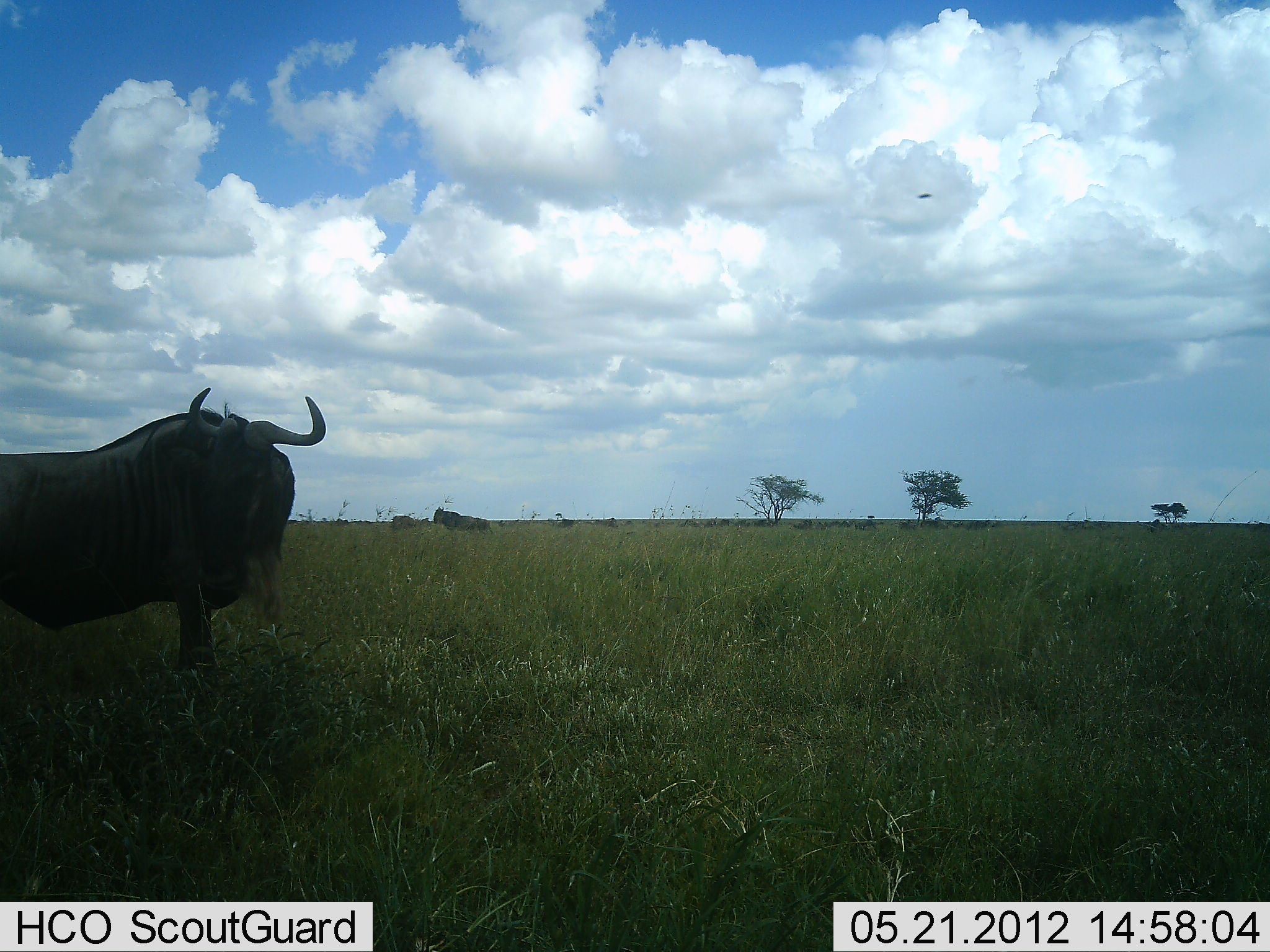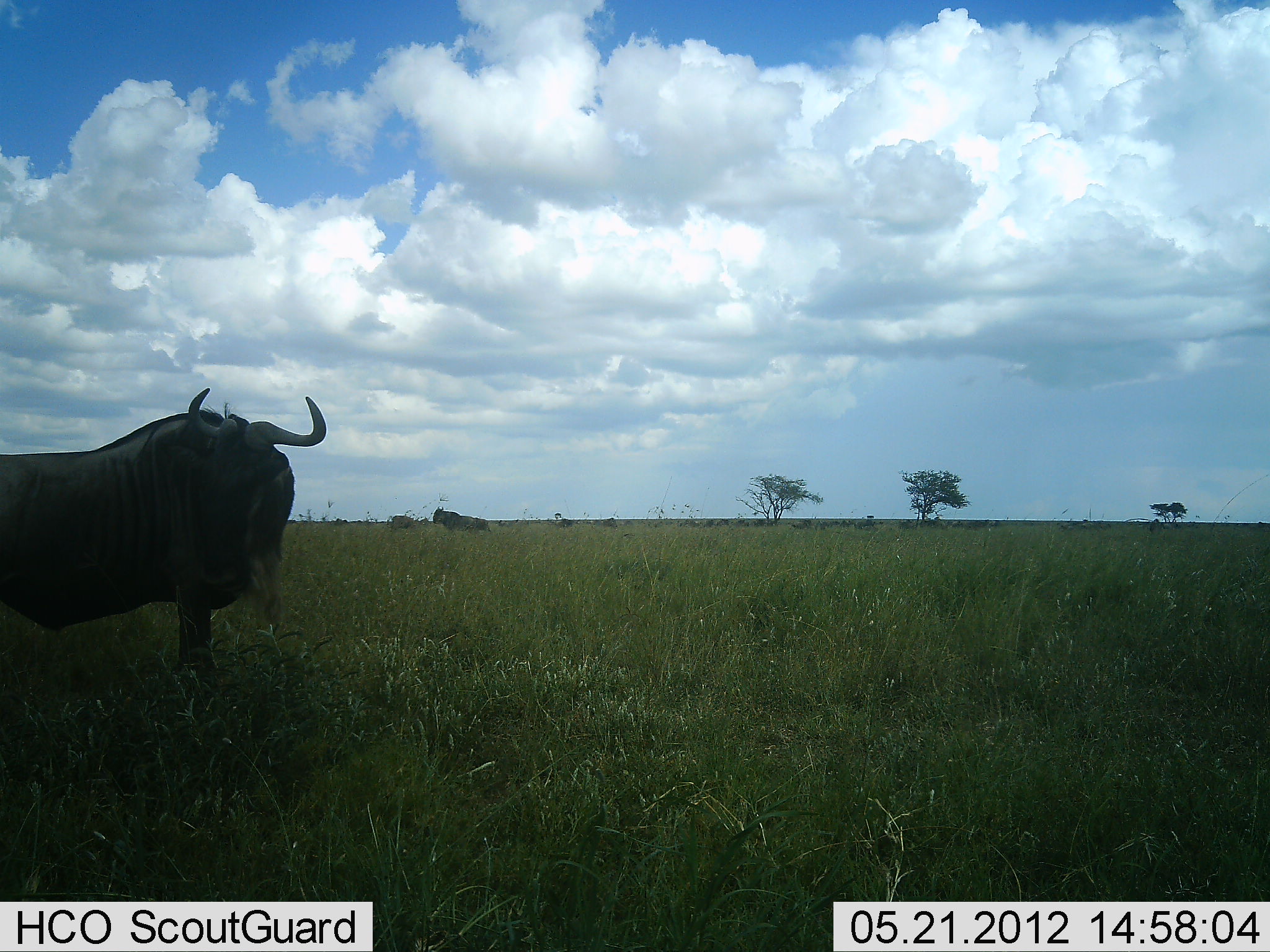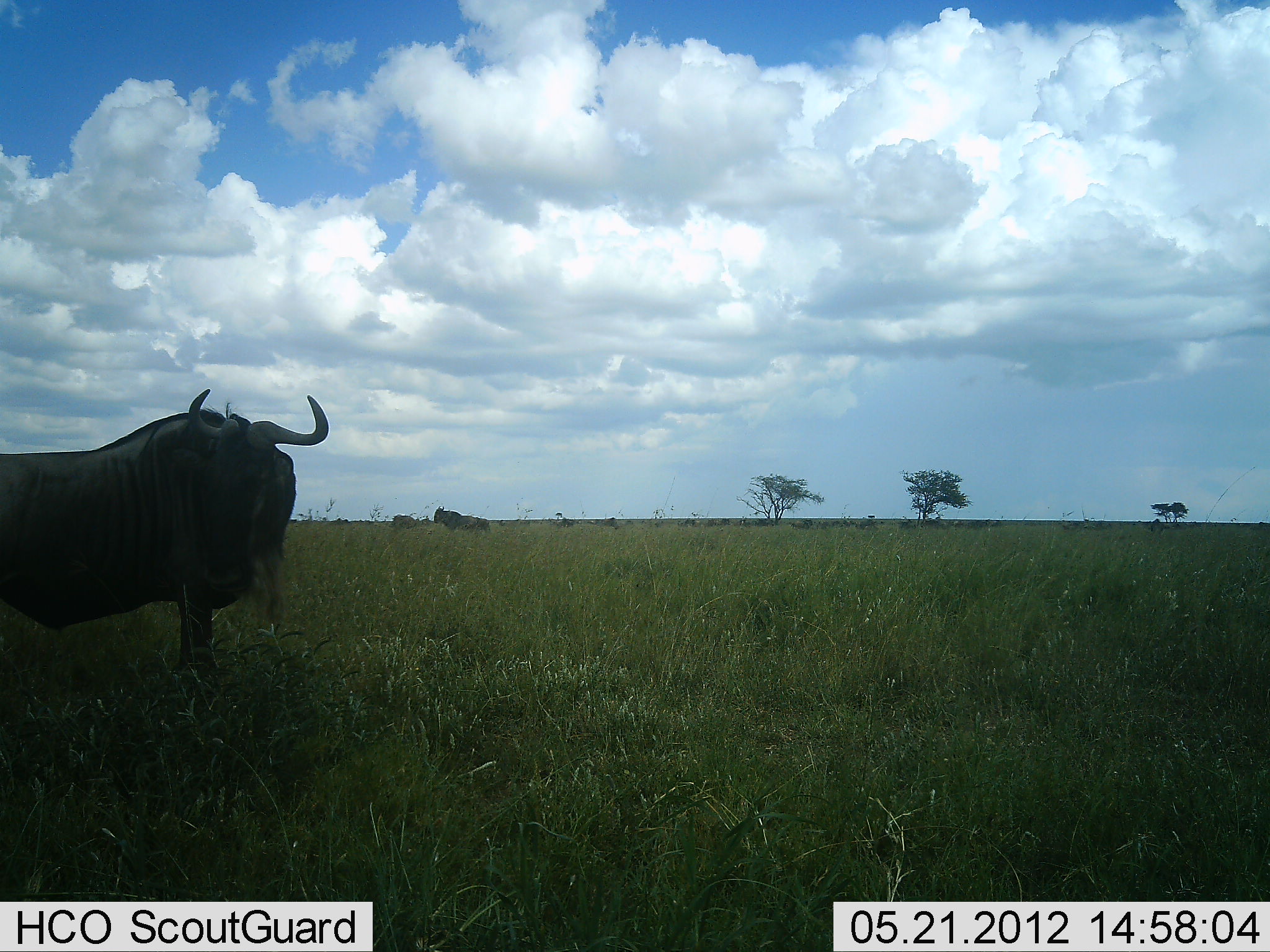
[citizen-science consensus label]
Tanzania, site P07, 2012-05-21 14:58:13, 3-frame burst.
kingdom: Animalia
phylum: Chordata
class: Mammalia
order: Artiodactyla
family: Bovidae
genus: Connochaetes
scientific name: Connochaetes taurinus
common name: blue wildebeest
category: wildebeest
Wildebeest (blue wildebeest) (Connochaetes taurinus), count 4. Behavior (volunteer vote fractions): standing 100%, resting 0%, moving 0%, interacting 0%. Young present (vote fraction): 7%. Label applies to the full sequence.